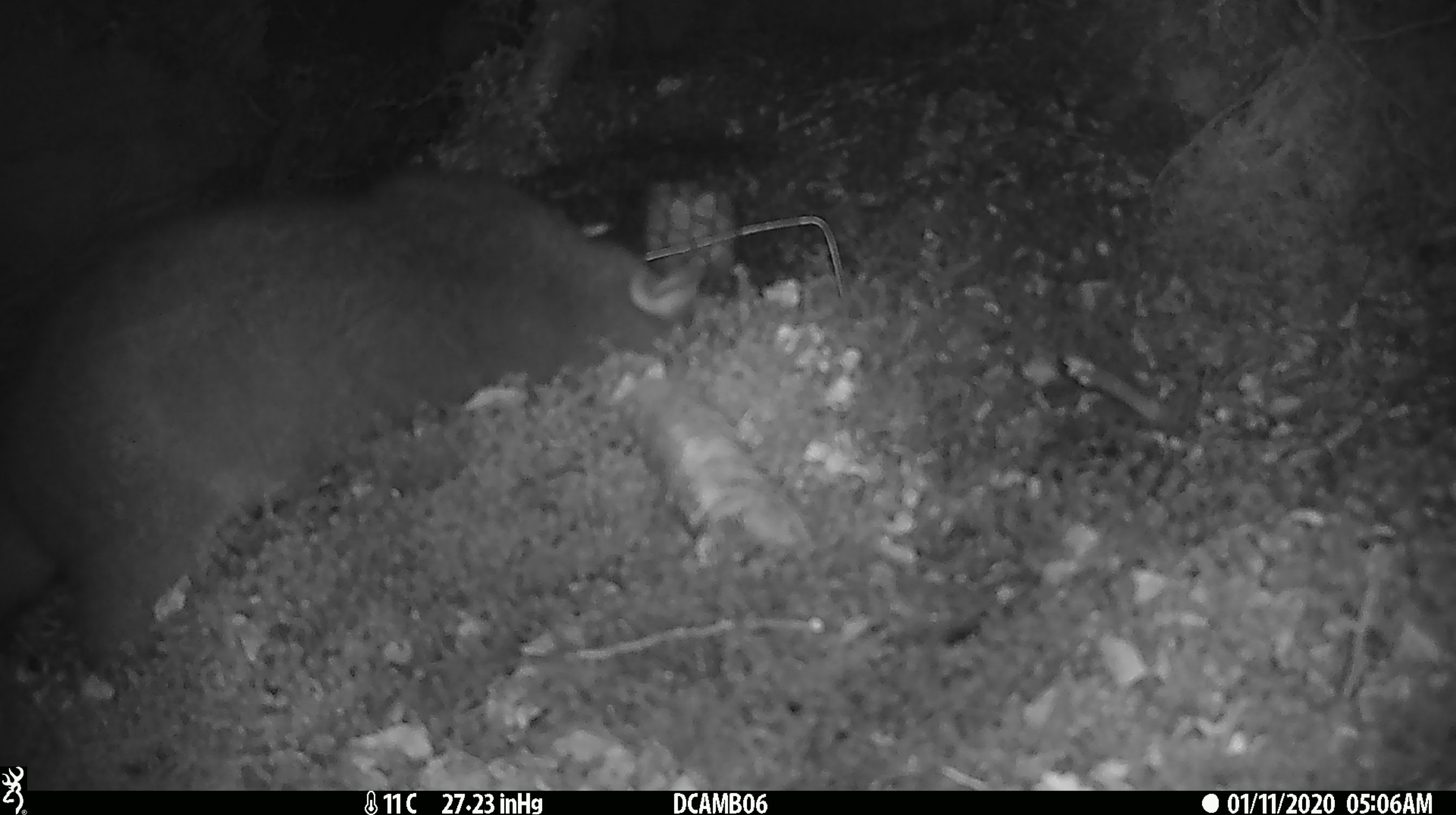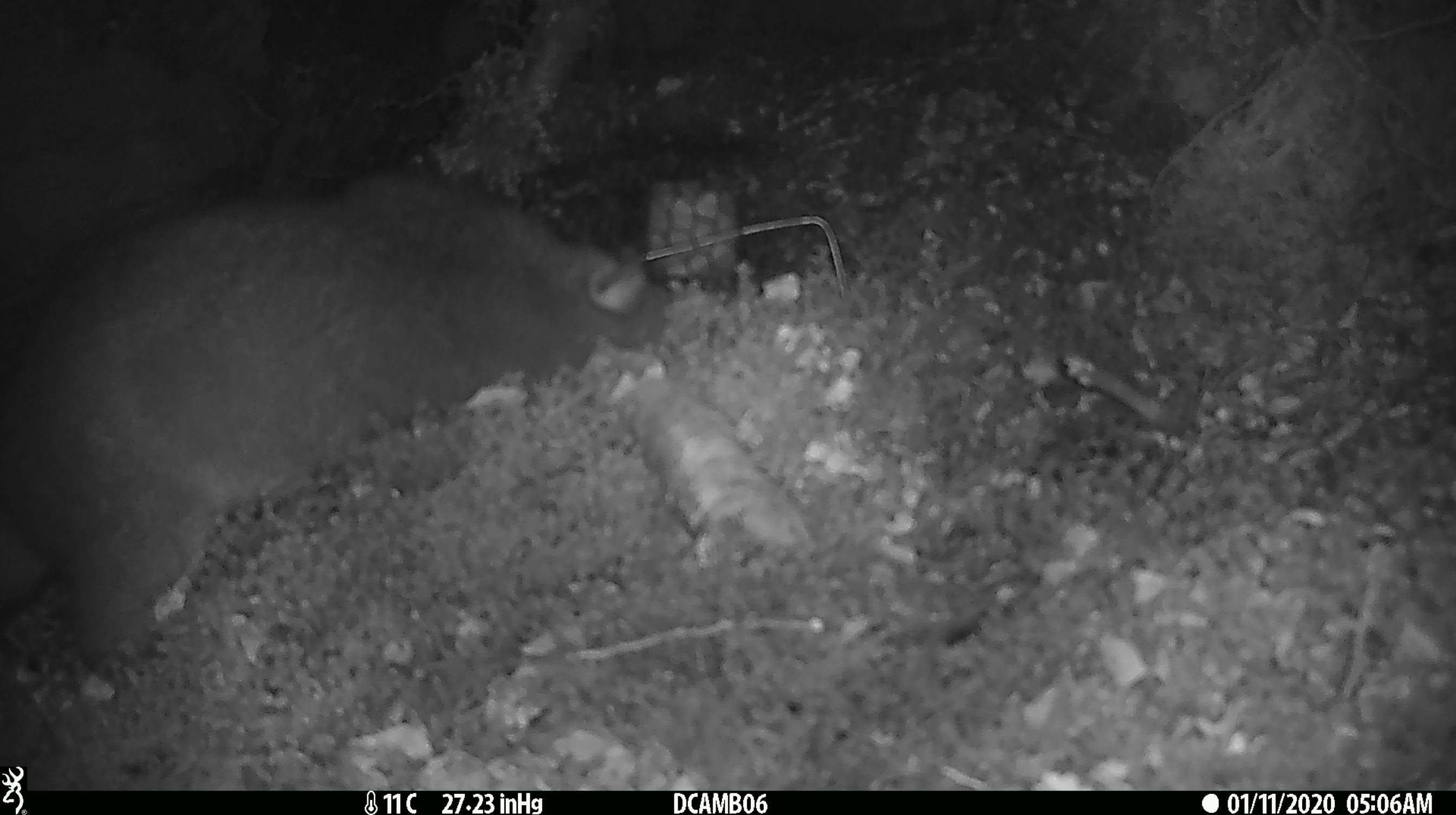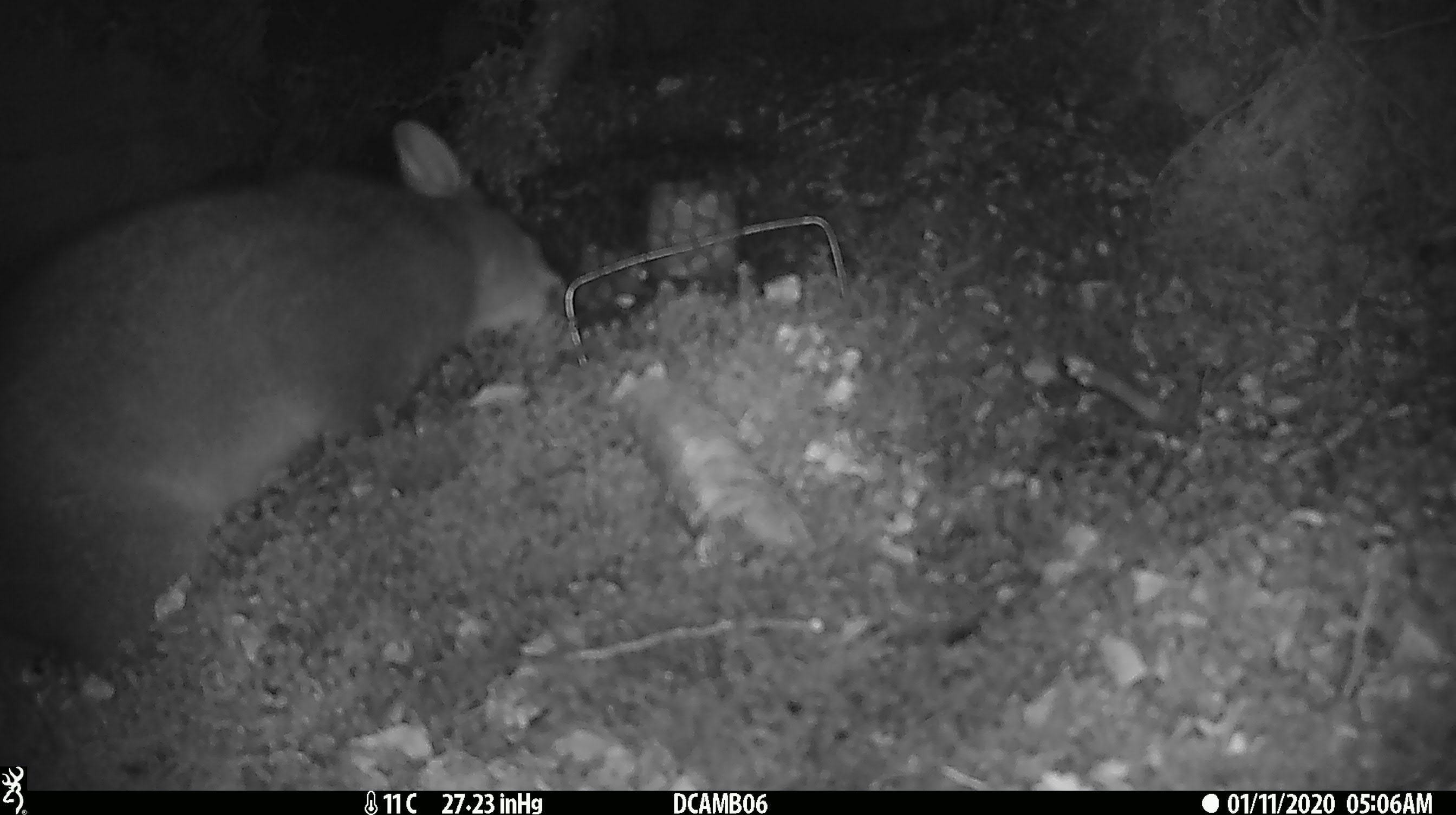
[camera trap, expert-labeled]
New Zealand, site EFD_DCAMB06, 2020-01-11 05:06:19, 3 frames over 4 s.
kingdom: Animalia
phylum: Chordata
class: Mammalia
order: Diprotodontia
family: Phalangeridae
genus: Trichosurus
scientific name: Trichosurus vulpecula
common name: common brushtail possum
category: possum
Possum (common brushtail possum) (Trichosurus vulpecula).